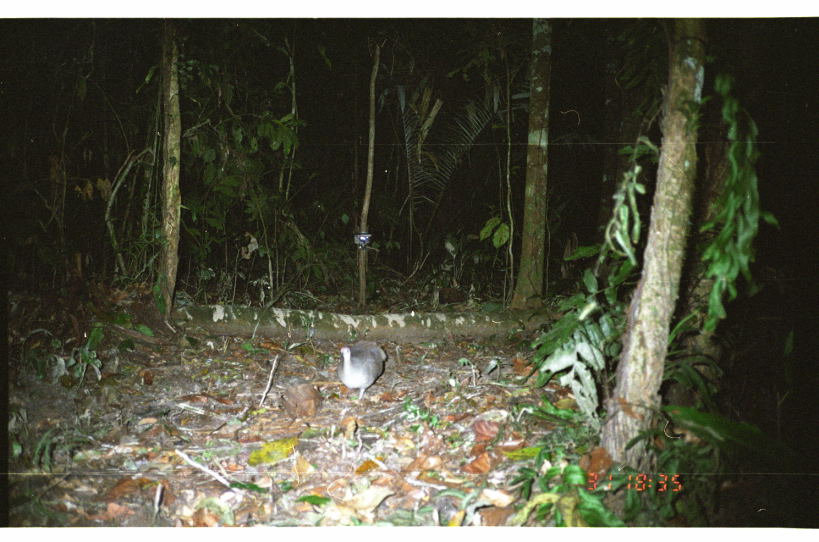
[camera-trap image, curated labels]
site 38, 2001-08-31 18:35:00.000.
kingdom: Animalia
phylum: Chordata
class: Aves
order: Tinamiformes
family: Tinamidae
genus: Tinamus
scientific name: Tinamus major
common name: great tinamou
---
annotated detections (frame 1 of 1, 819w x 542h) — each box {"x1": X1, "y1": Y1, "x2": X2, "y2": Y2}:
tinamus major: {"x1": 333, "y1": 338, "x2": 387, "y2": 402}